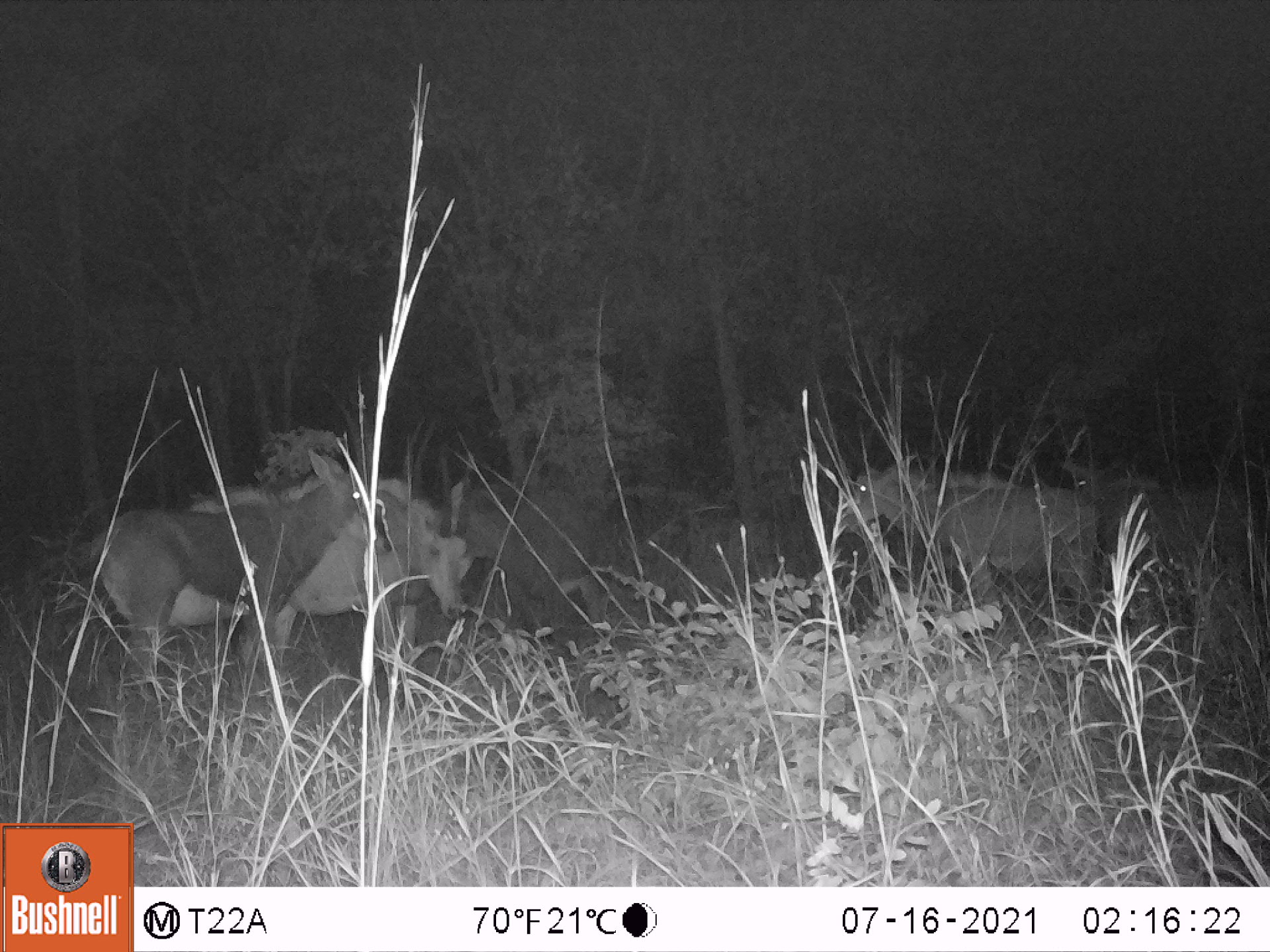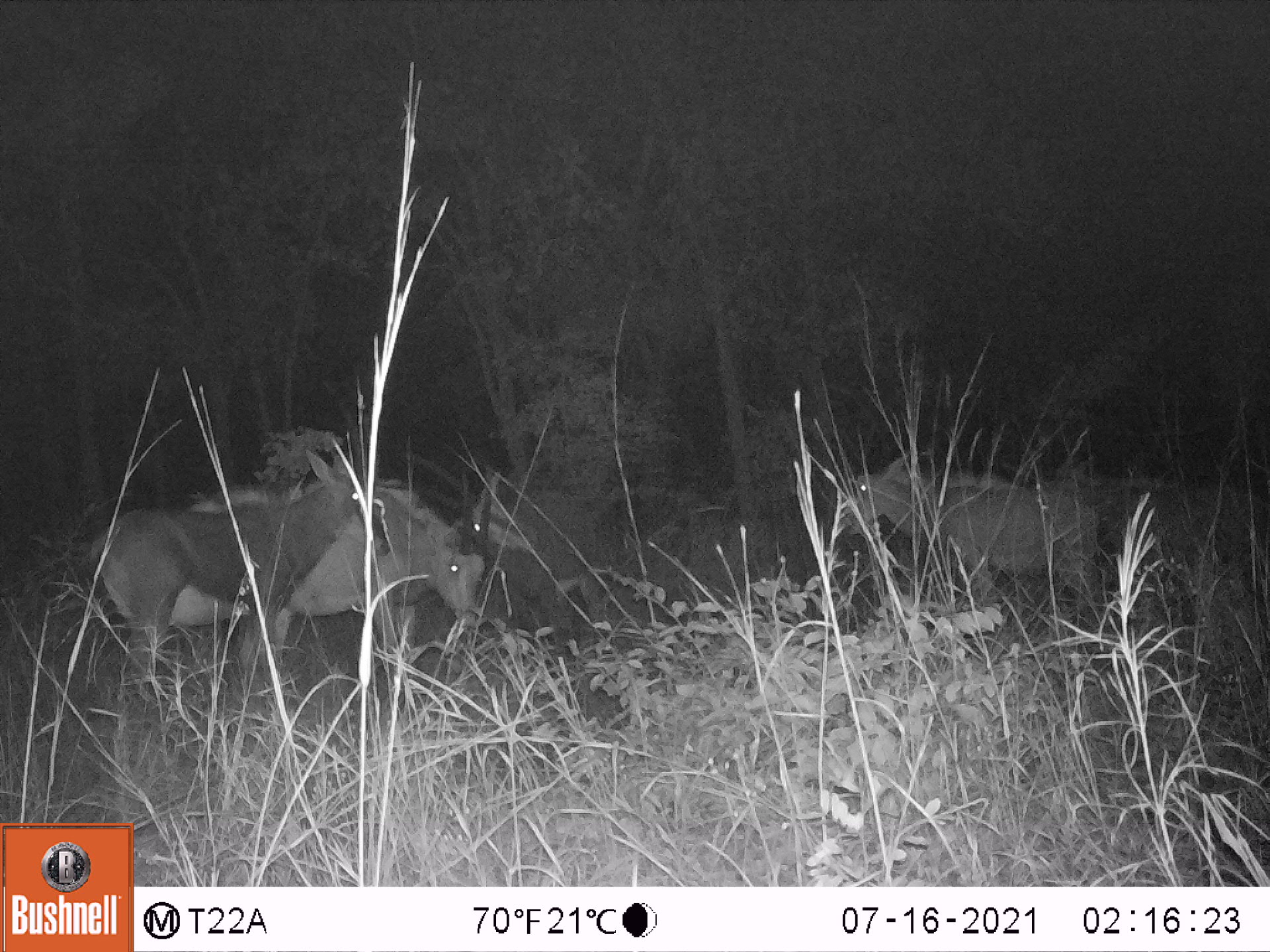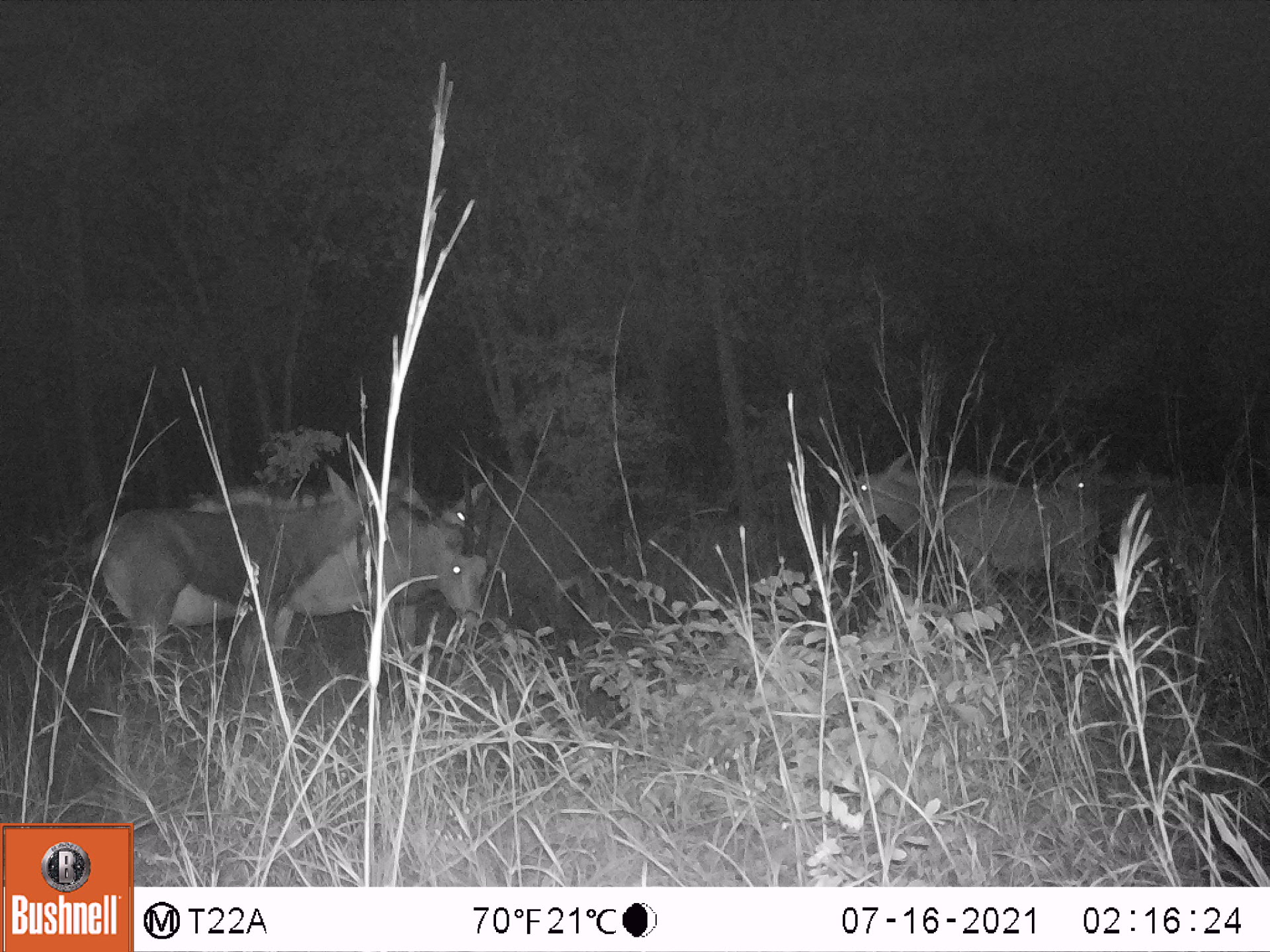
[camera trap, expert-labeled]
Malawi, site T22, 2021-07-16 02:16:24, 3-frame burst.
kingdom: Animalia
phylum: Chordata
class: Mammalia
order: Artiodactyla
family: Bovidae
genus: Hippotragus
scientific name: Hippotragus niger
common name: sable antelope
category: sable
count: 5